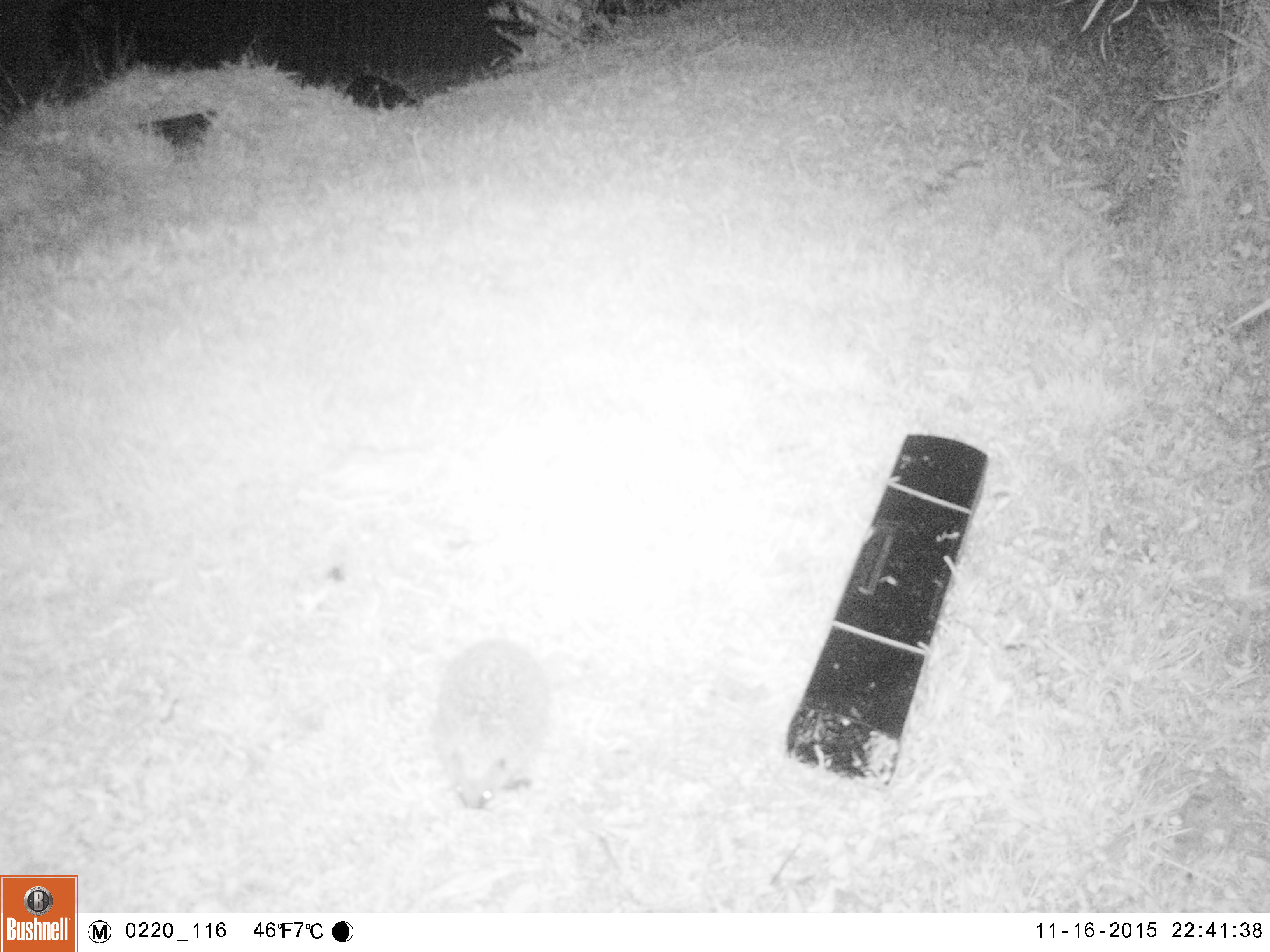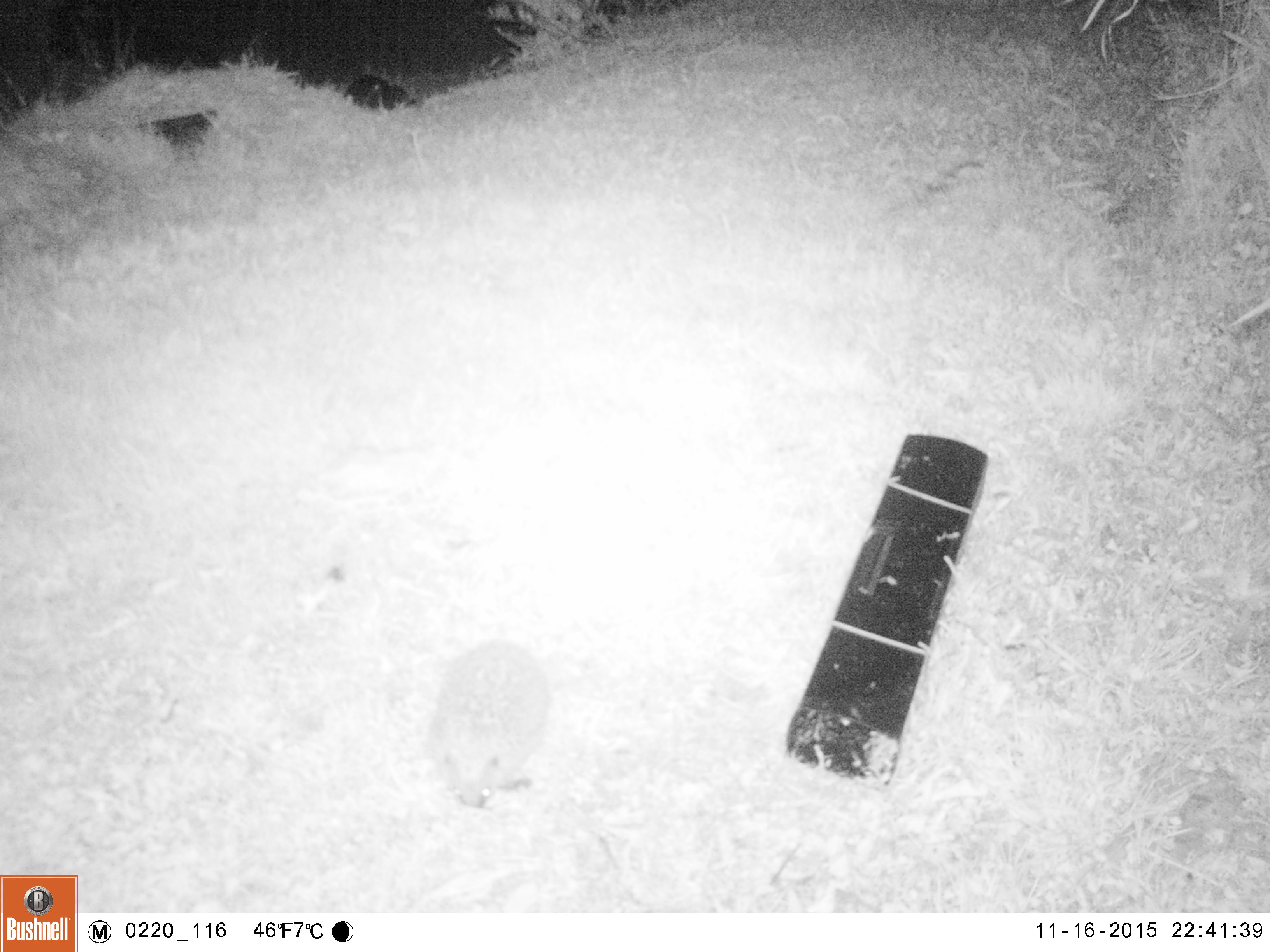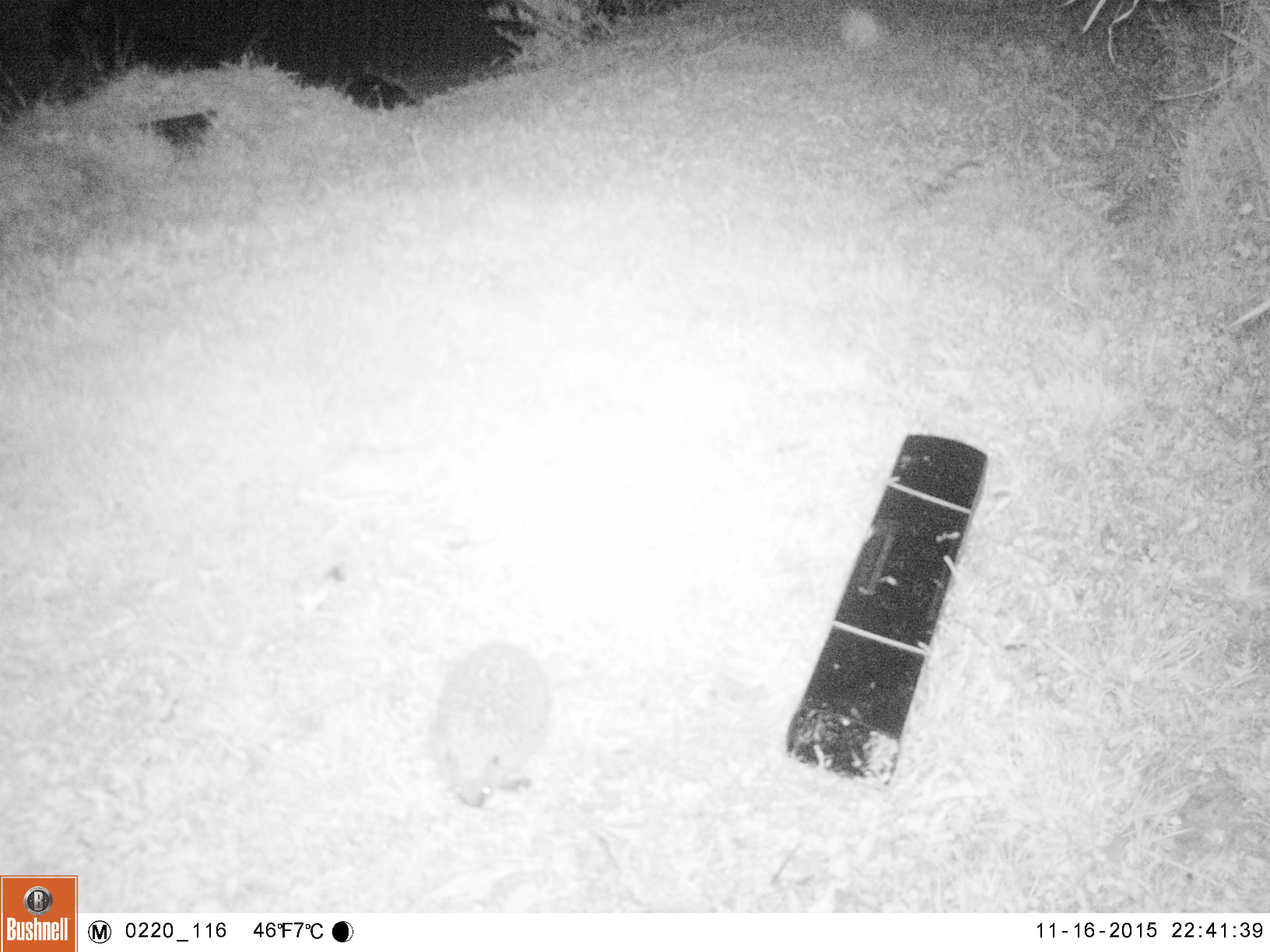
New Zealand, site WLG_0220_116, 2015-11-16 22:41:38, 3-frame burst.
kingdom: Animalia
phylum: Chordata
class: Mammalia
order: Eulipotyphla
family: Erinaceidae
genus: Erinaceus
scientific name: Erinaceus europaeus europaeus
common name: european hedgehog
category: hedgehog